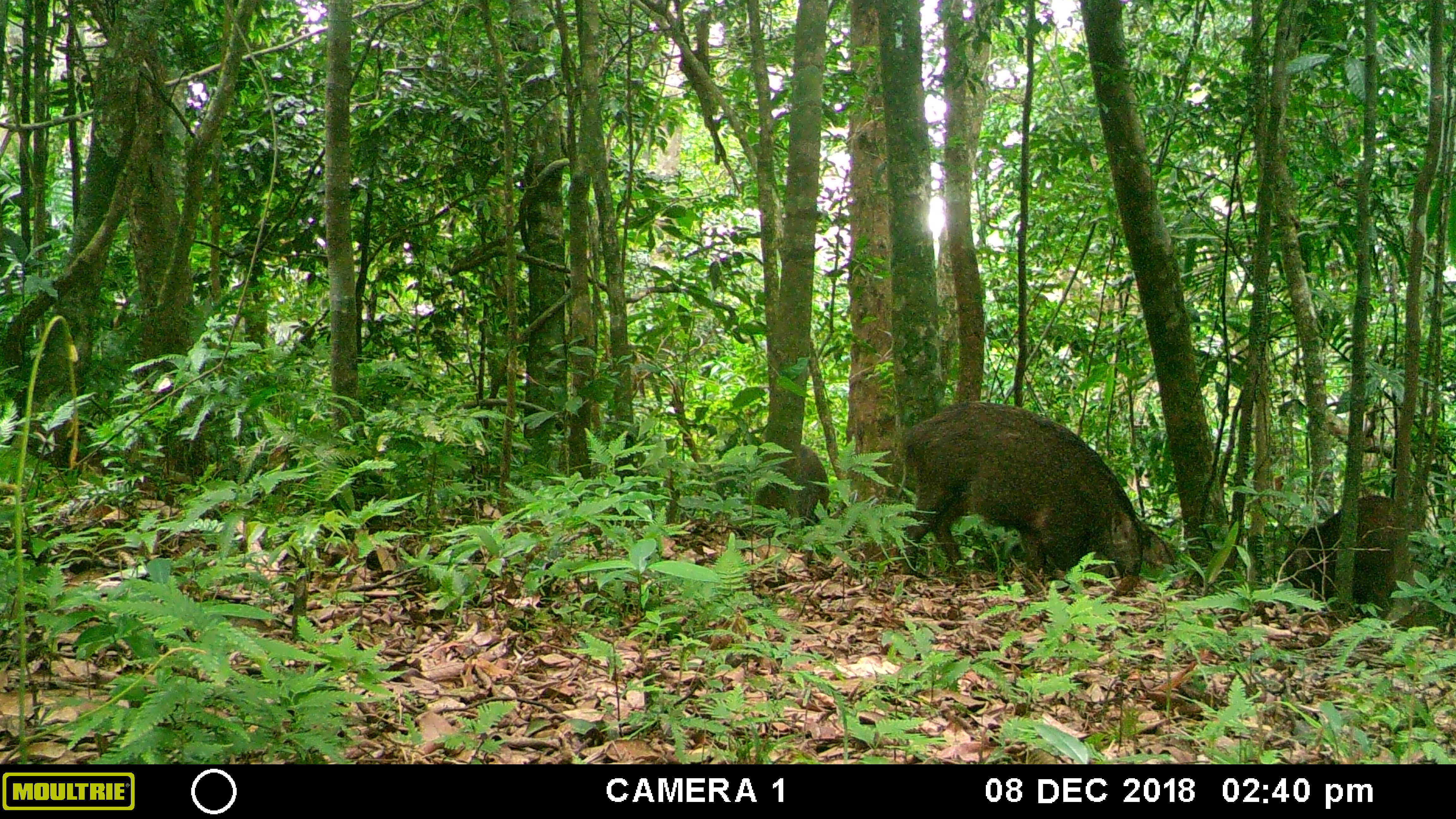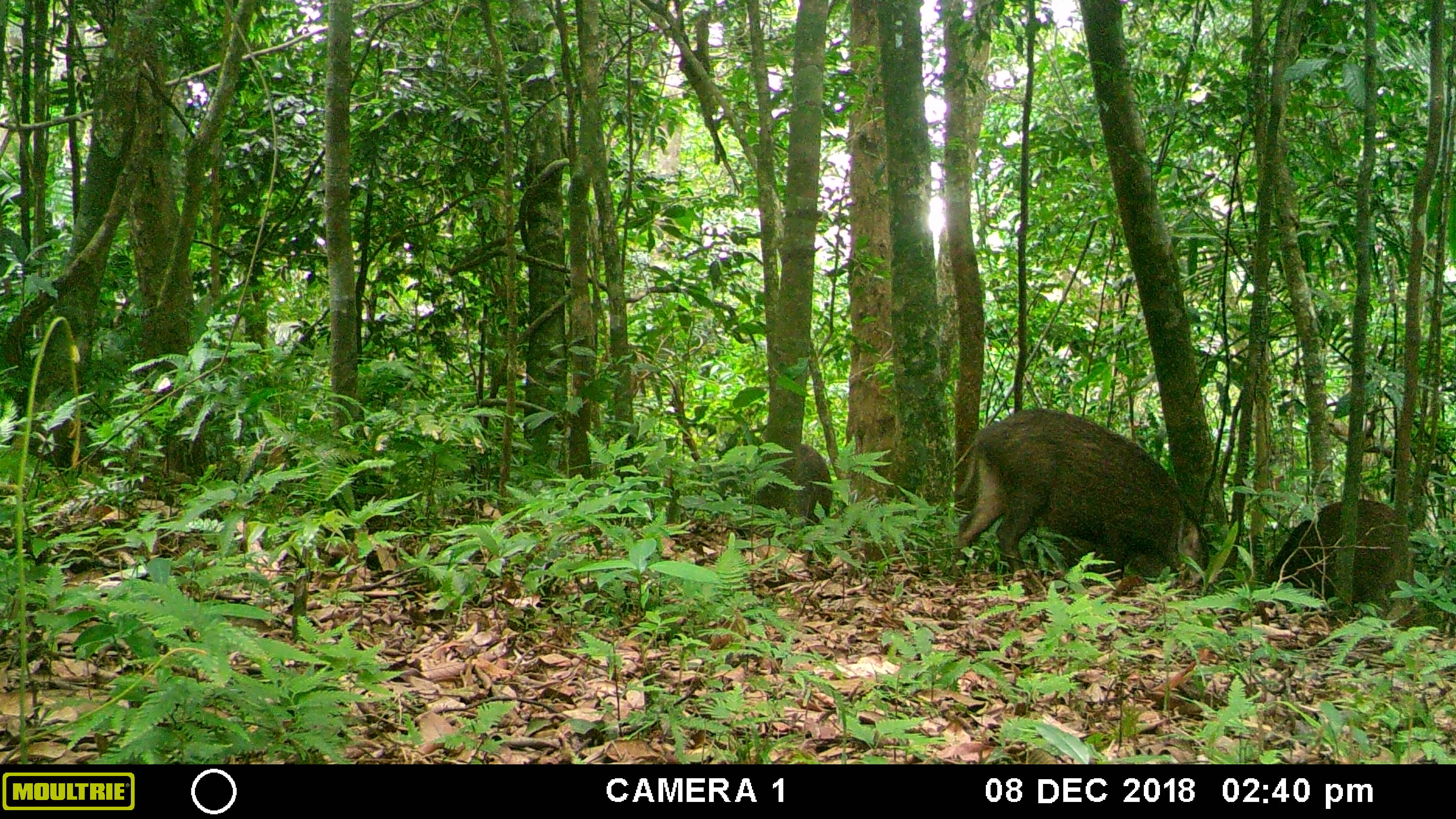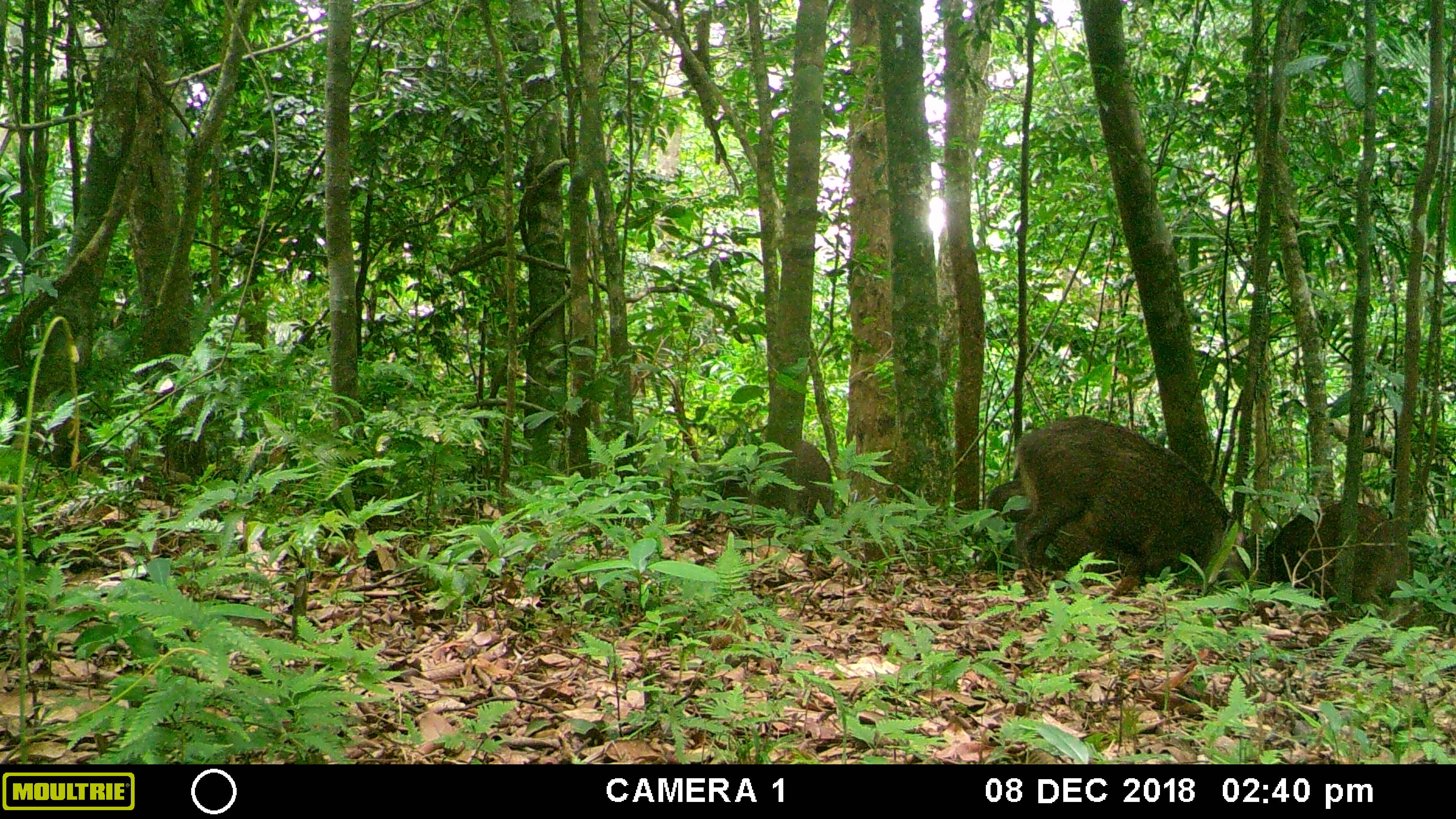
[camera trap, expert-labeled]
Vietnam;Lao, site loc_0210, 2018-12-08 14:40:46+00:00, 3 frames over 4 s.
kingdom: Animalia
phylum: Chordata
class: Mammalia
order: Artiodactyla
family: Suidae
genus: Sus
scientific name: Sus scrofa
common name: eurasian wild pig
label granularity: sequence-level